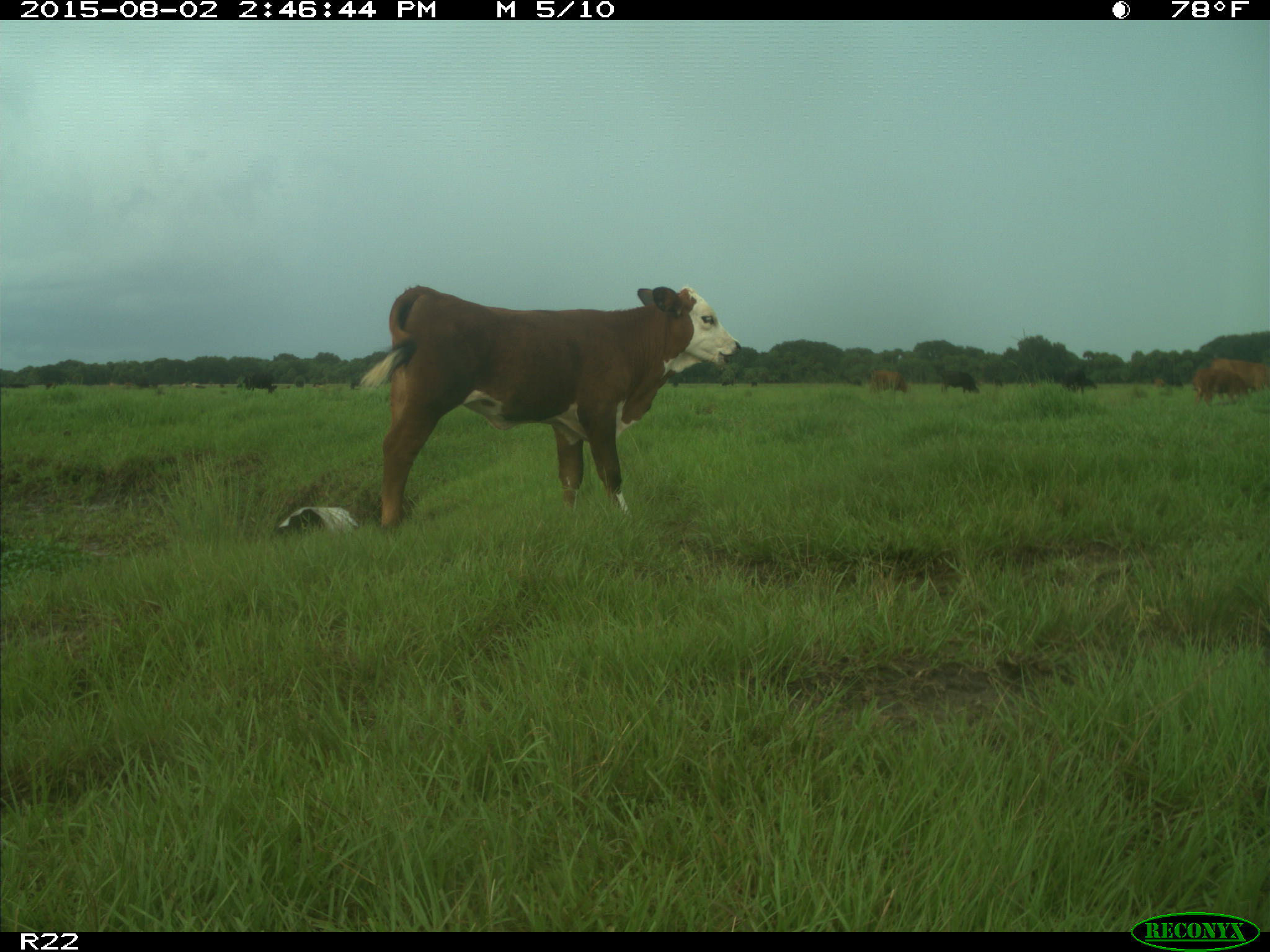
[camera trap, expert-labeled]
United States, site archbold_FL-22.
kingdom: Animalia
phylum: Chordata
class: Mammalia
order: Artiodactyla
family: Bovidae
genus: Bos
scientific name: Bos taurus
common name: domestic cow